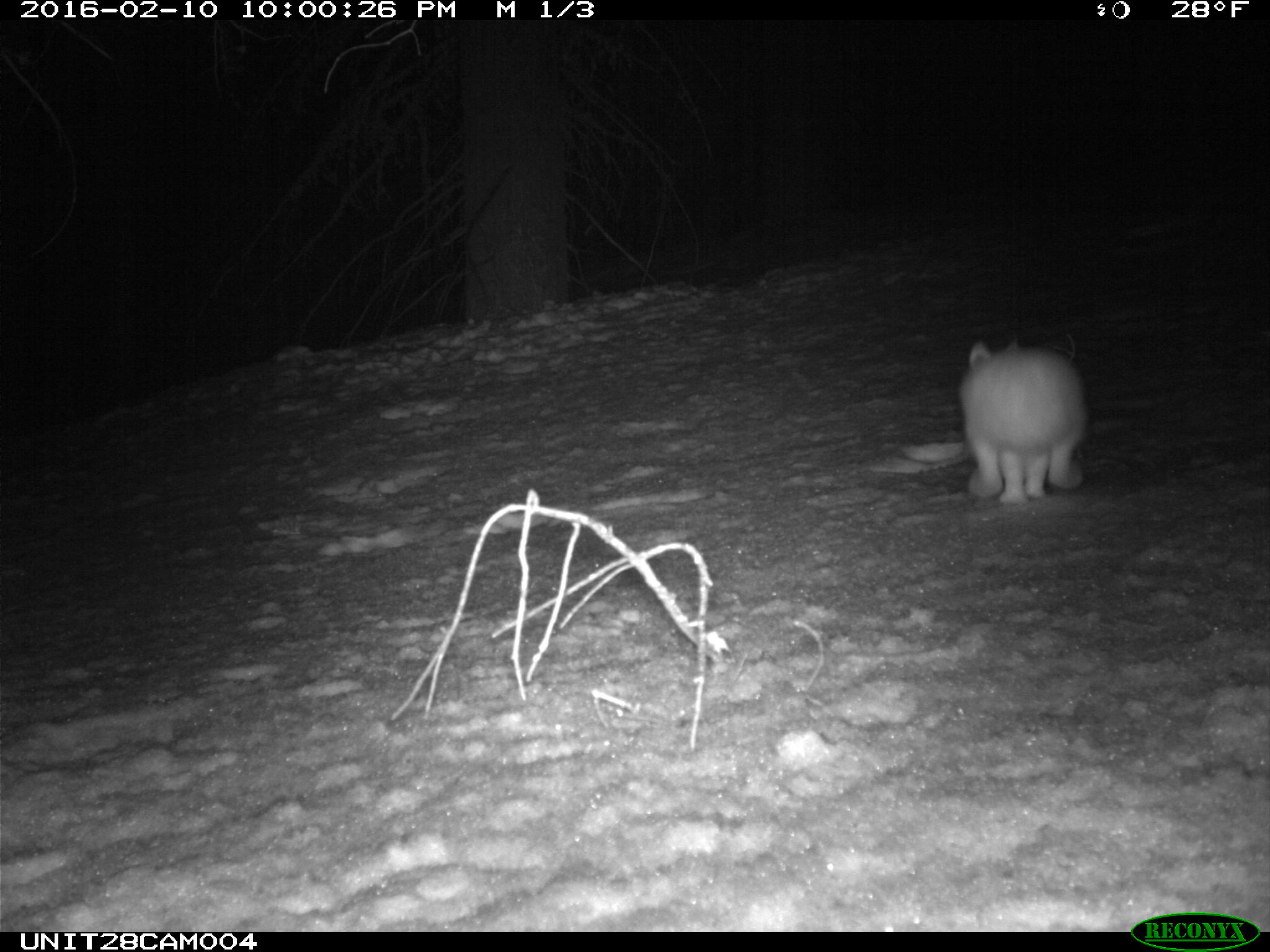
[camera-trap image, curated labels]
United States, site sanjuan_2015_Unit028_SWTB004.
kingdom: Animalia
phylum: Chordata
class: Mammalia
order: Lagomorpha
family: Leporidae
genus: Lepus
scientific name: Lepus americanus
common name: snowshoe hare